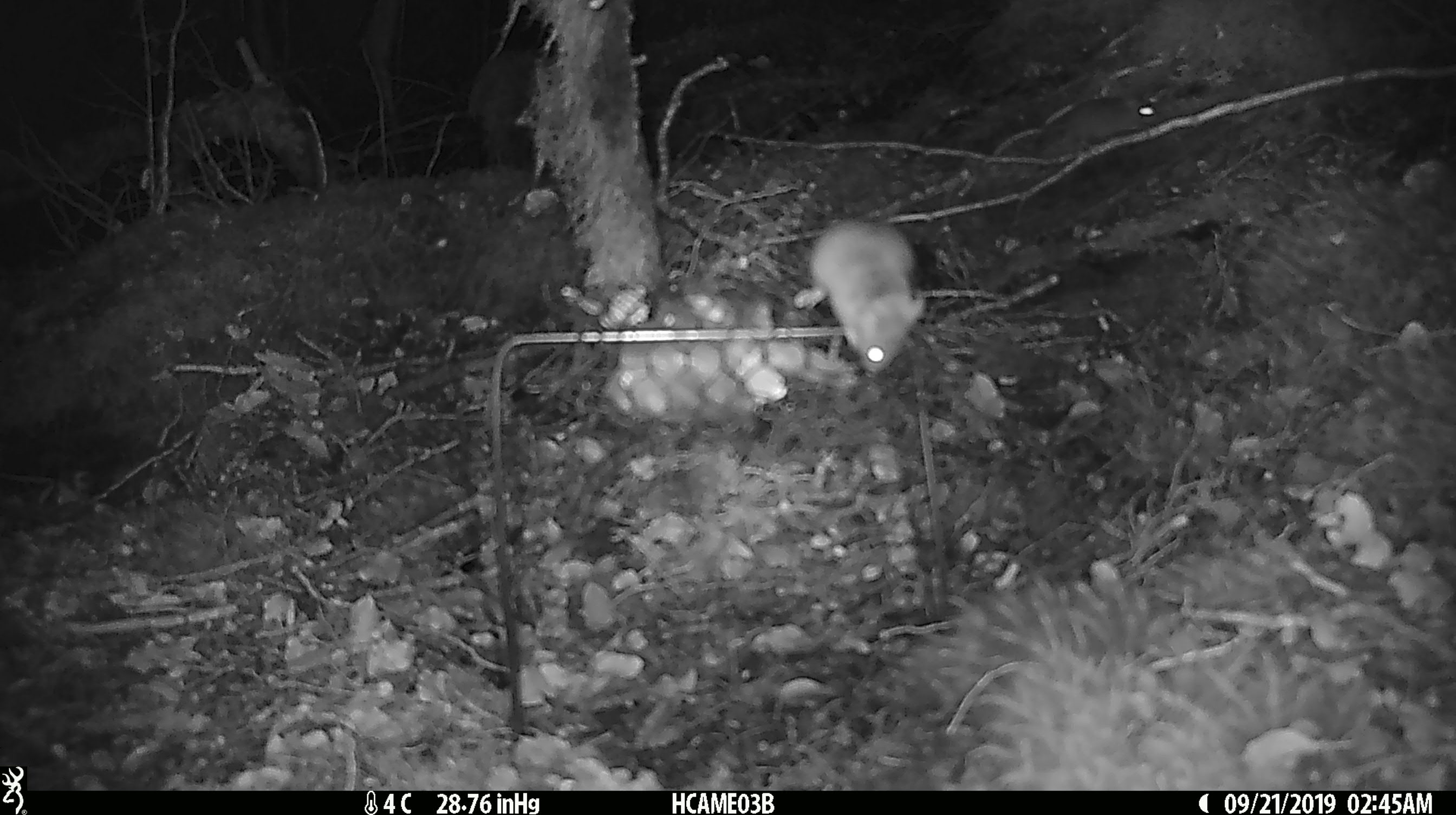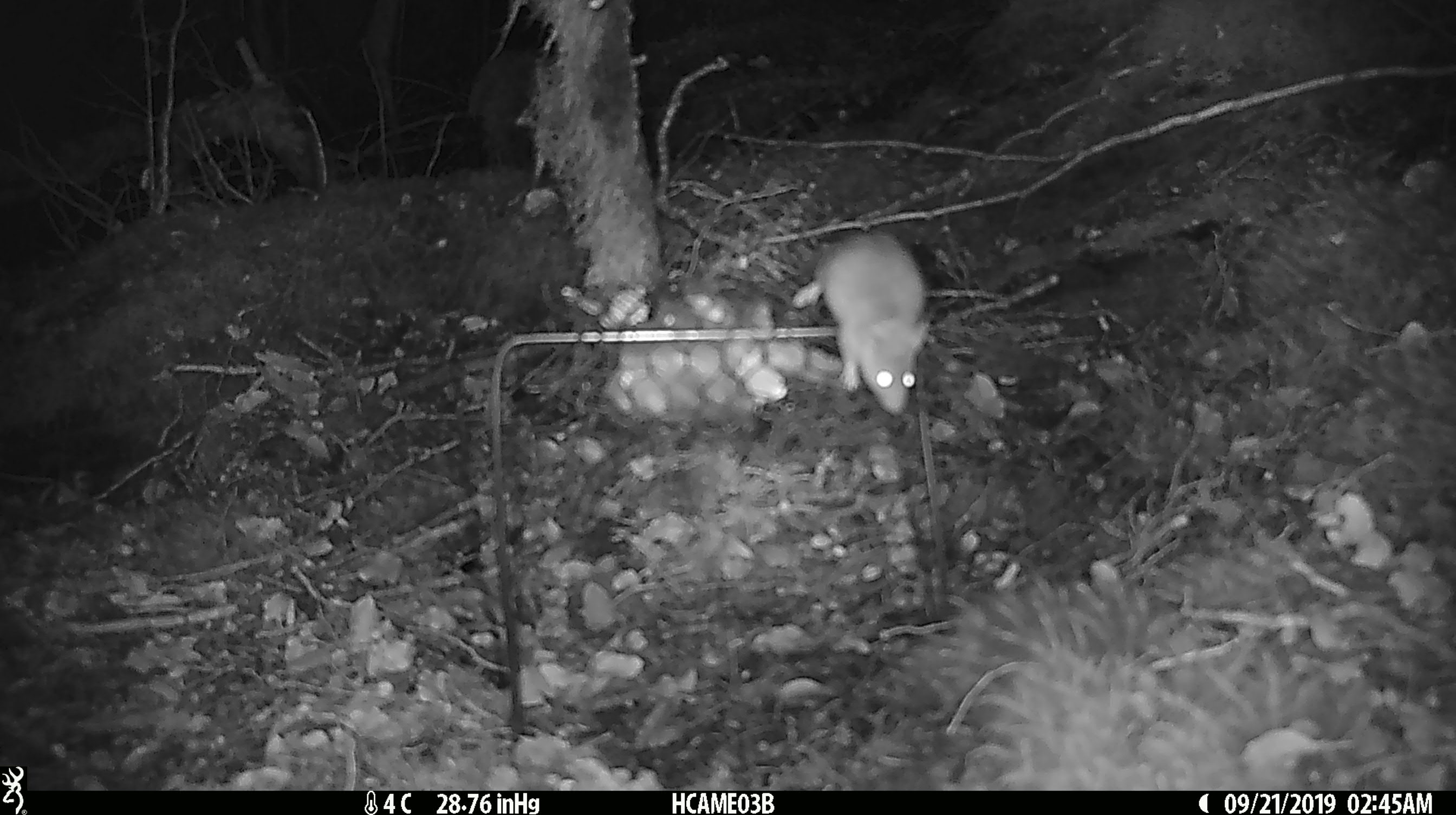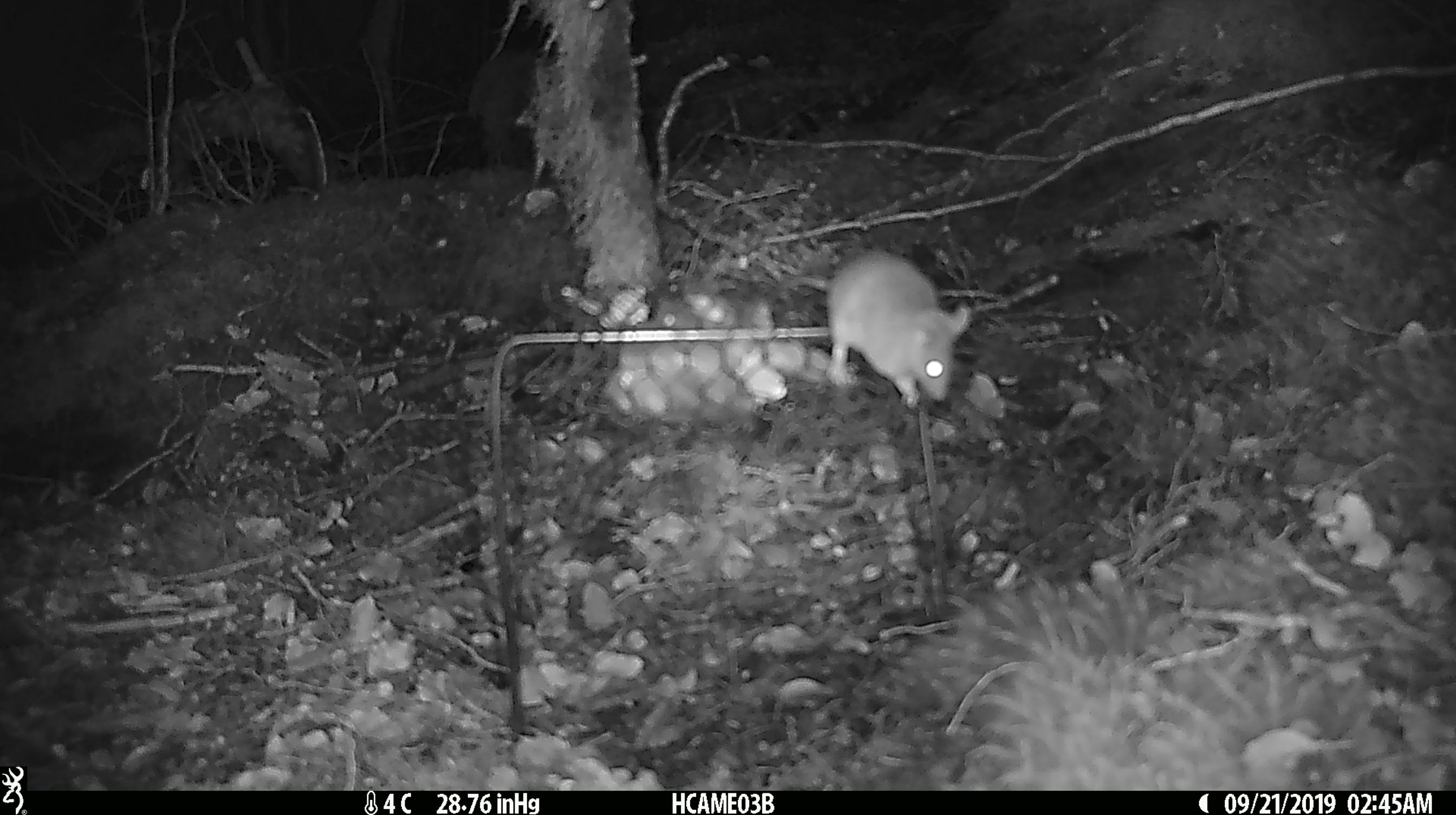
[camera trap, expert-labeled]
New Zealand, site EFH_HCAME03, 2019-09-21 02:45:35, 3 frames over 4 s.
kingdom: Animalia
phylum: Chordata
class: Mammalia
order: Rodentia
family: Muridae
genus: Mus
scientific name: Mus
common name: mouse